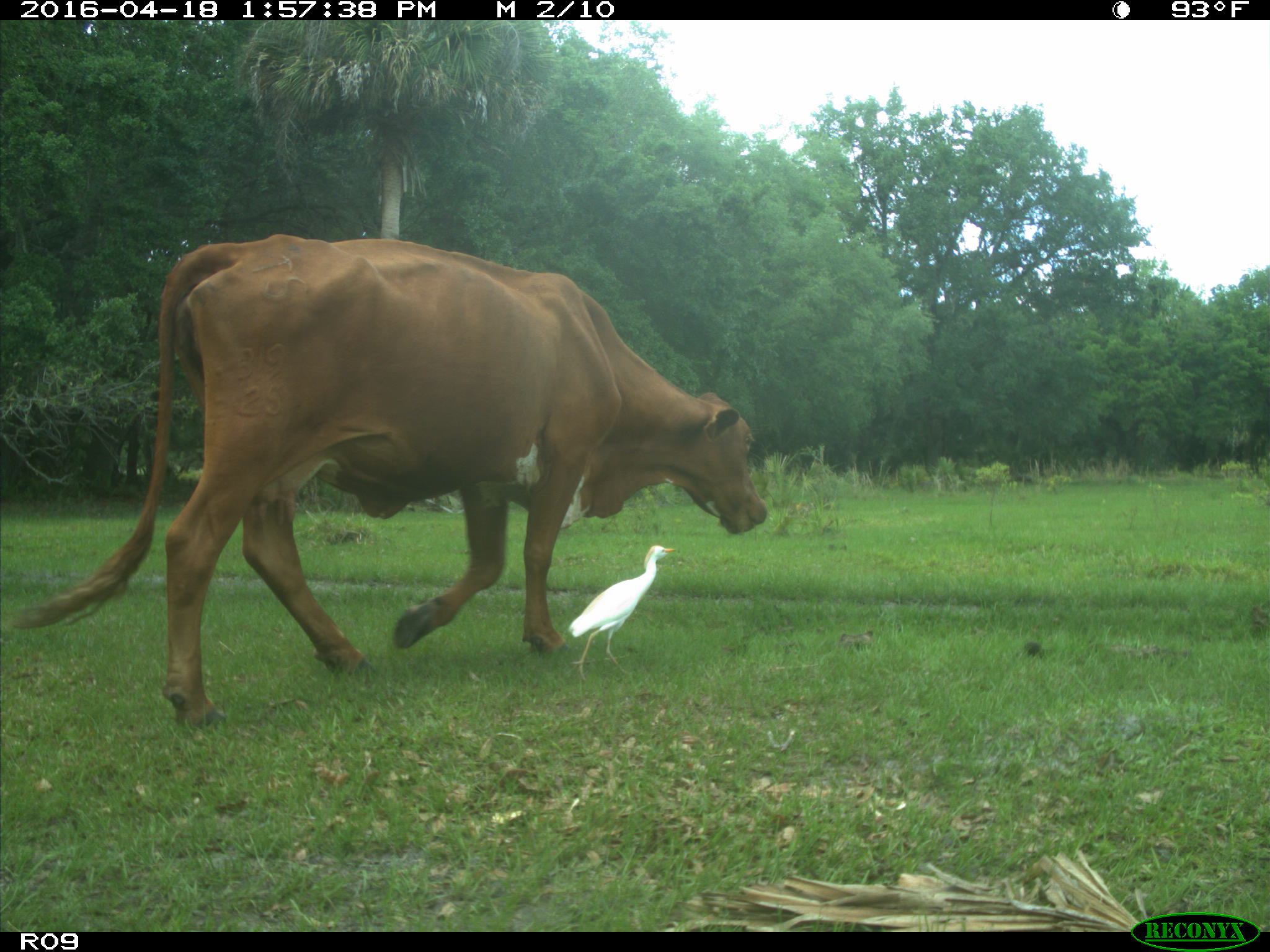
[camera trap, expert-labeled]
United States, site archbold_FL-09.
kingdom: Animalia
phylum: Chordata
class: Mammalia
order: Artiodactyla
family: Bovidae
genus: Bos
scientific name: Bos taurus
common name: domestic cow